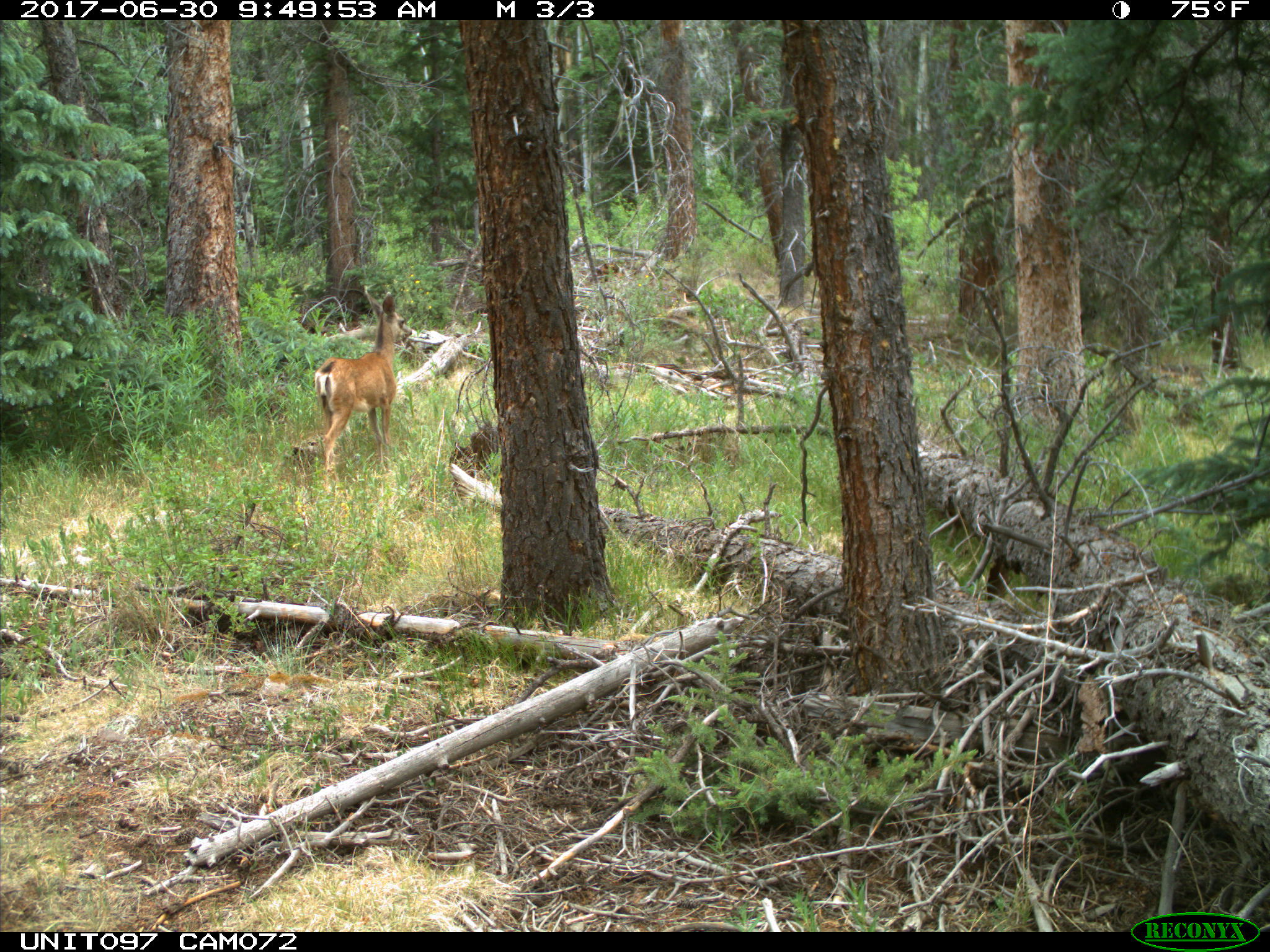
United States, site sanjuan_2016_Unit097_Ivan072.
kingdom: Animalia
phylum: Chordata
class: Mammalia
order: Artiodactyla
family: Cervidae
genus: Odocoileus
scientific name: Odocoileus hemionus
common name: mule deer